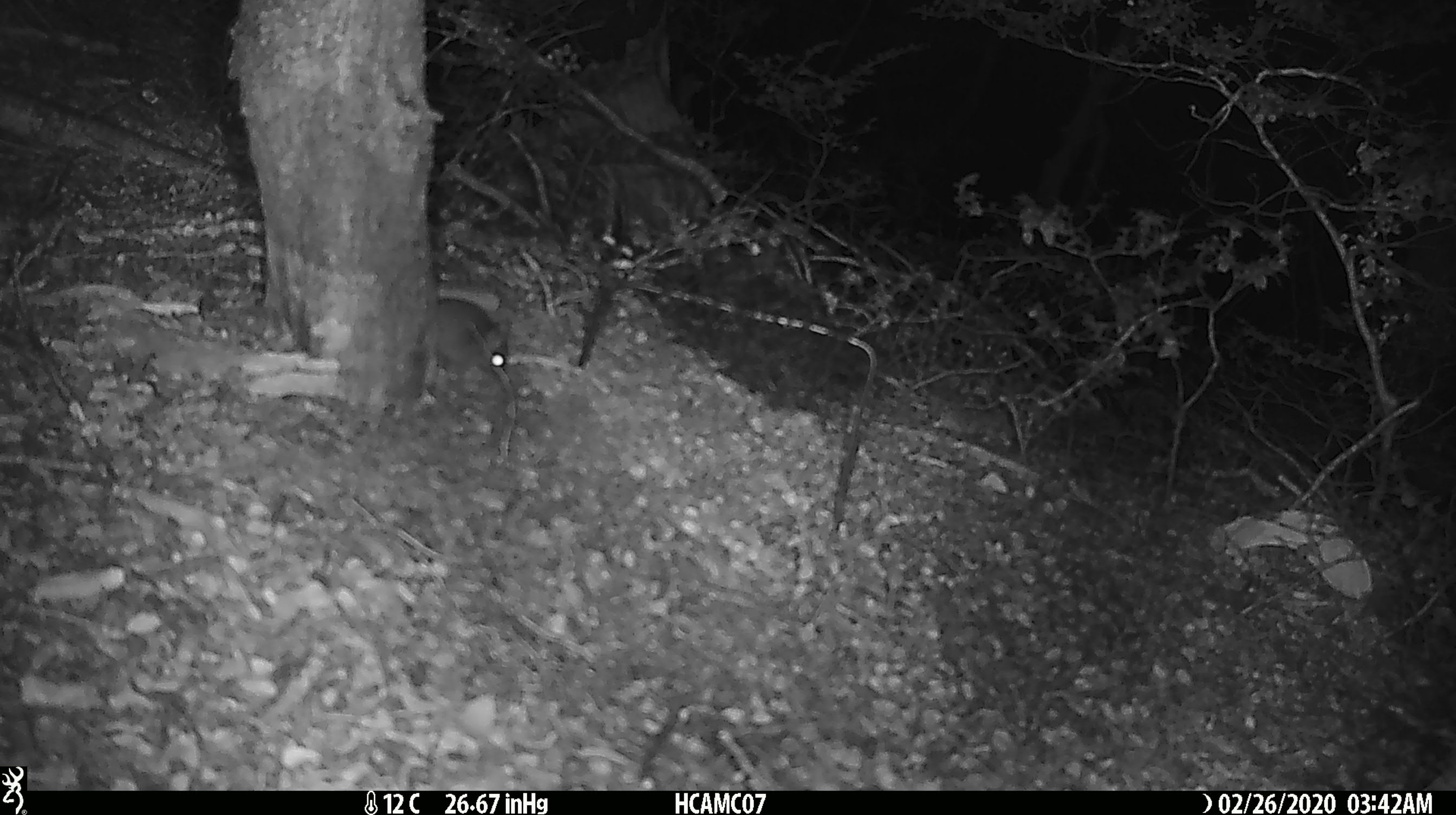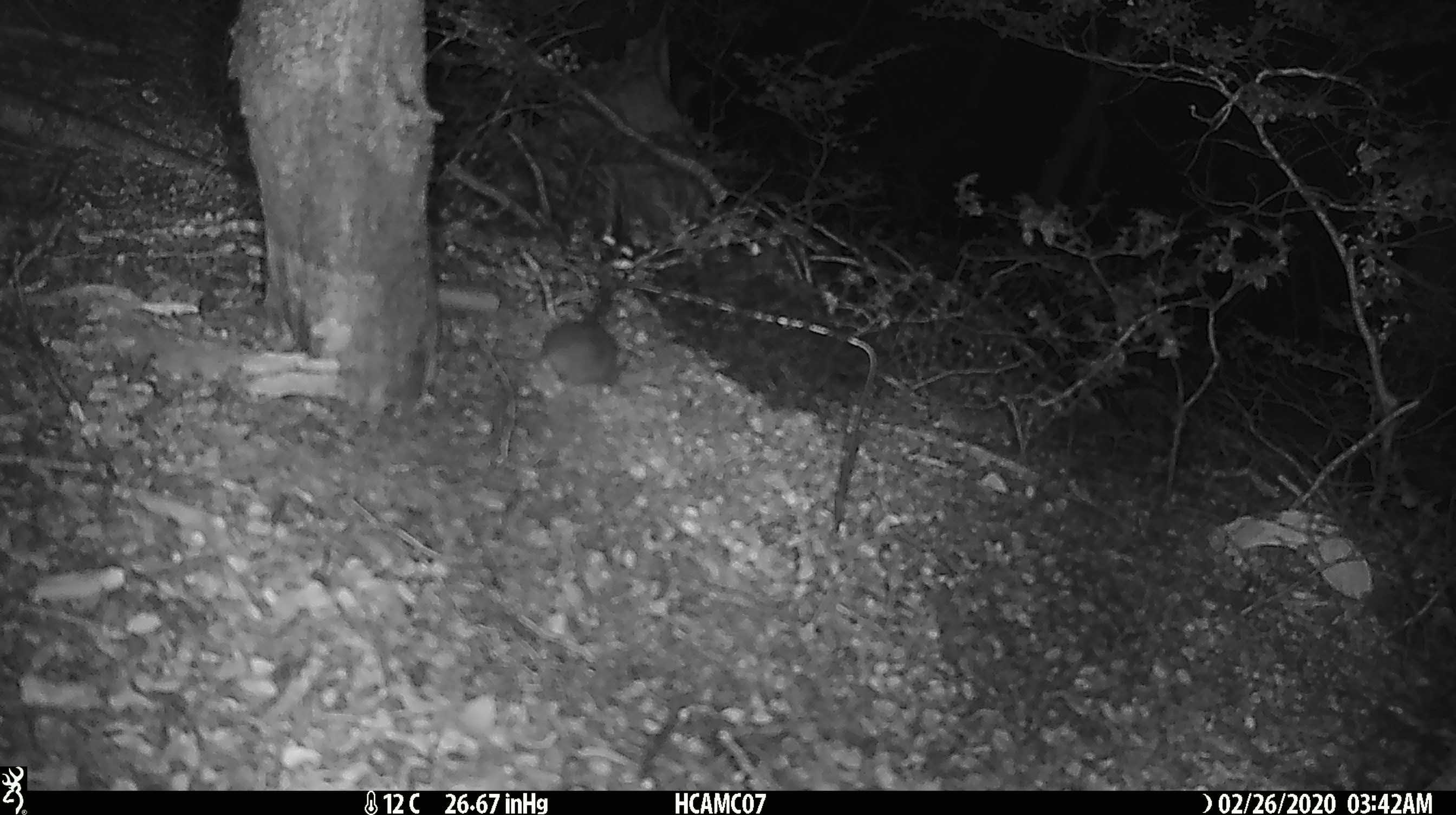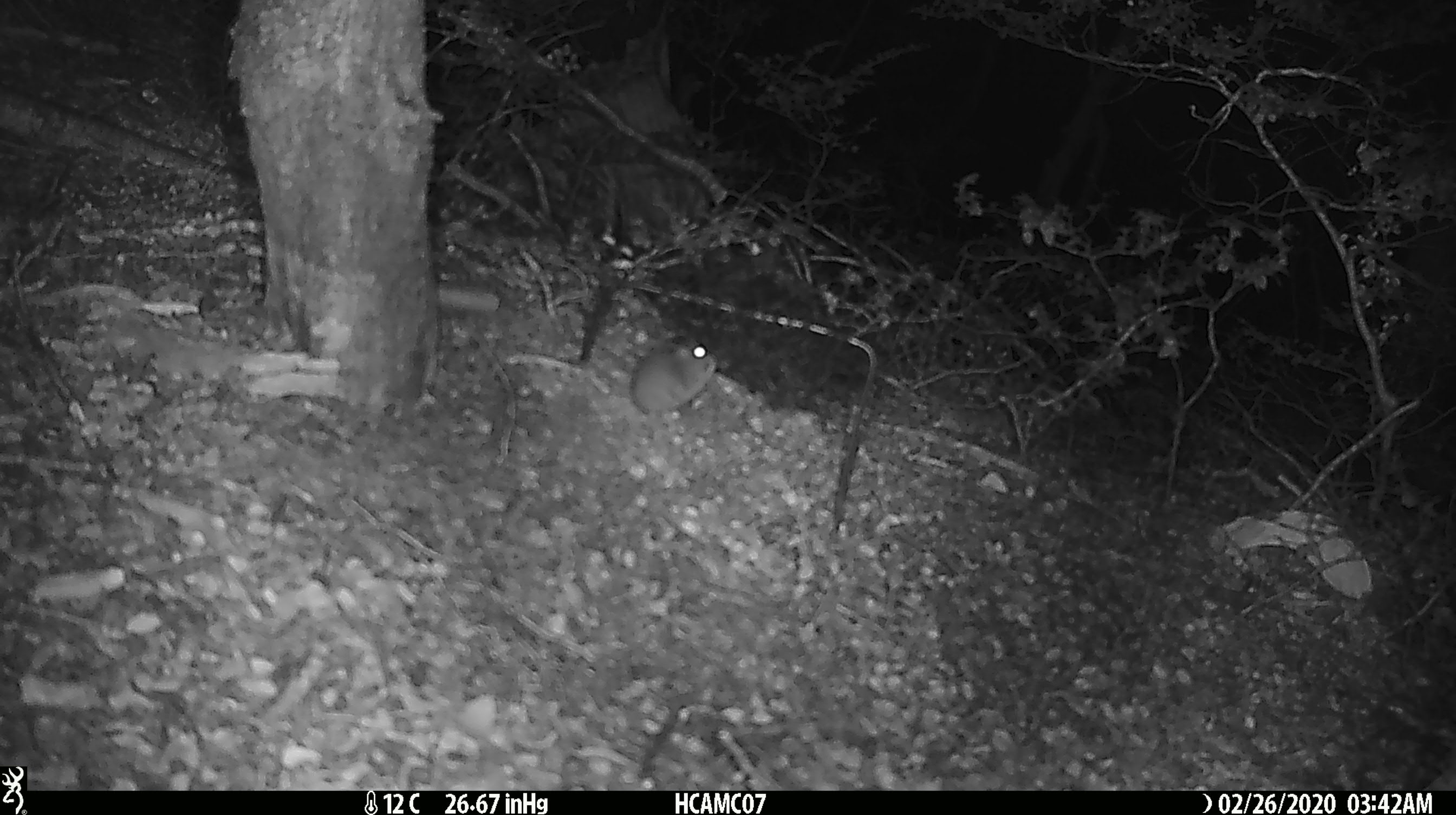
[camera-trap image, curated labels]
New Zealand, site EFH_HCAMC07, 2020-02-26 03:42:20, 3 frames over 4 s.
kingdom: Animalia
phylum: Chordata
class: Mammalia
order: Rodentia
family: Muridae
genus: Mus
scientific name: Mus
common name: mouse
Mouse (Mus).